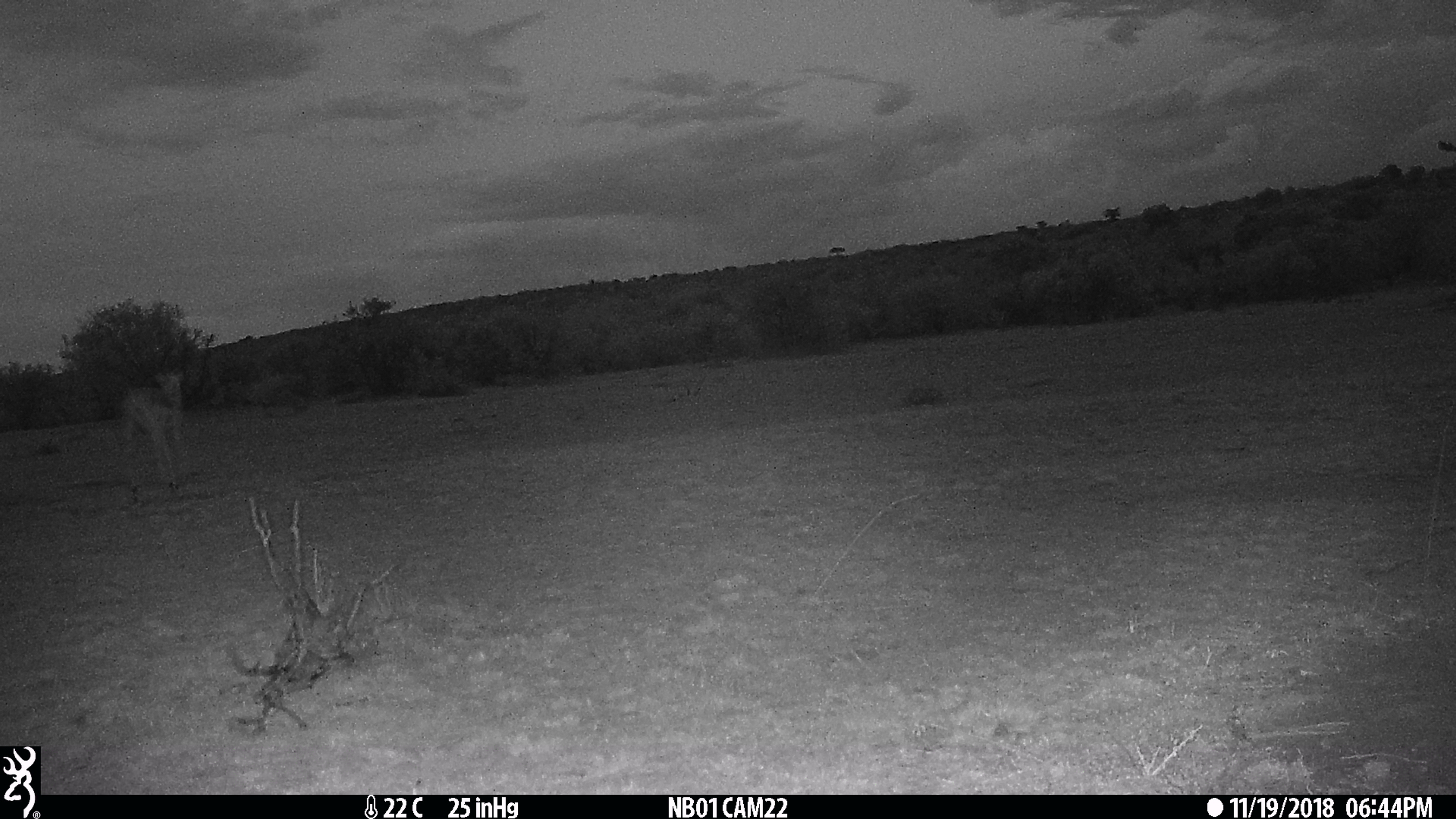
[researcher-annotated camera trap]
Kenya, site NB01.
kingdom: Animalia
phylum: Chordata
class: Mammalia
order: Artiodactyla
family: Bovidae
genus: Aepyceros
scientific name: Aepyceros melampus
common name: impala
Impala (Aepyceros melampus).